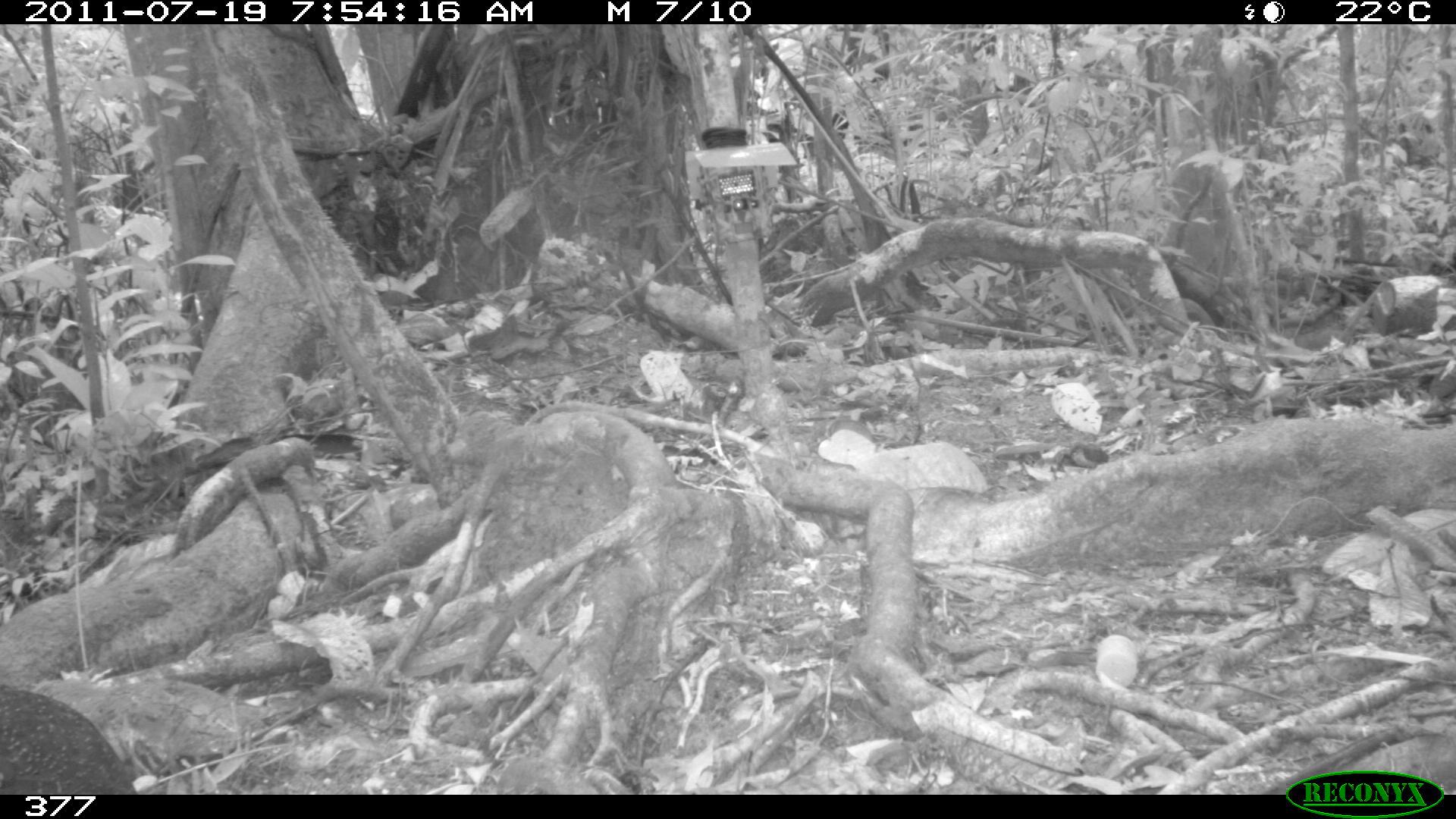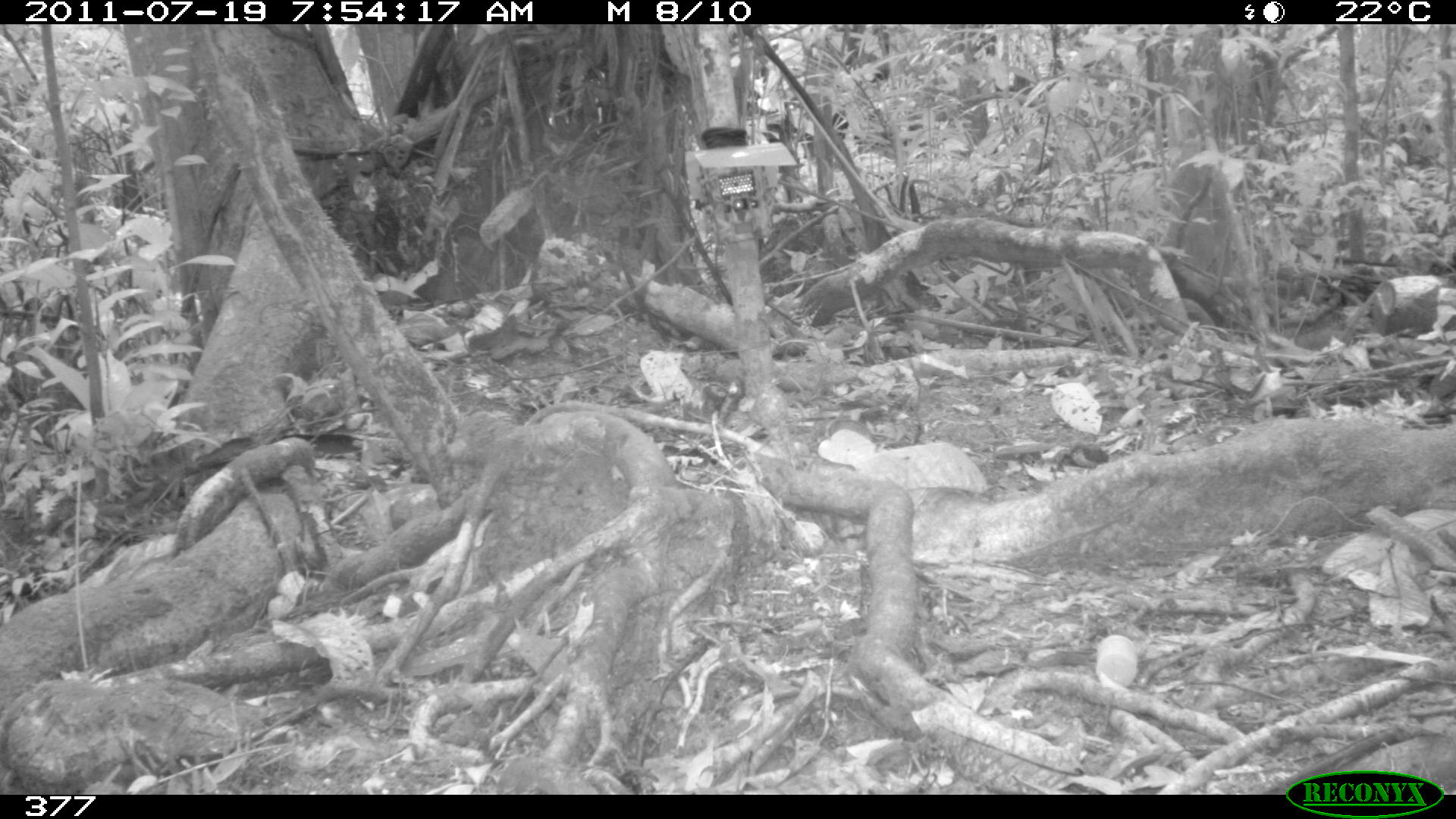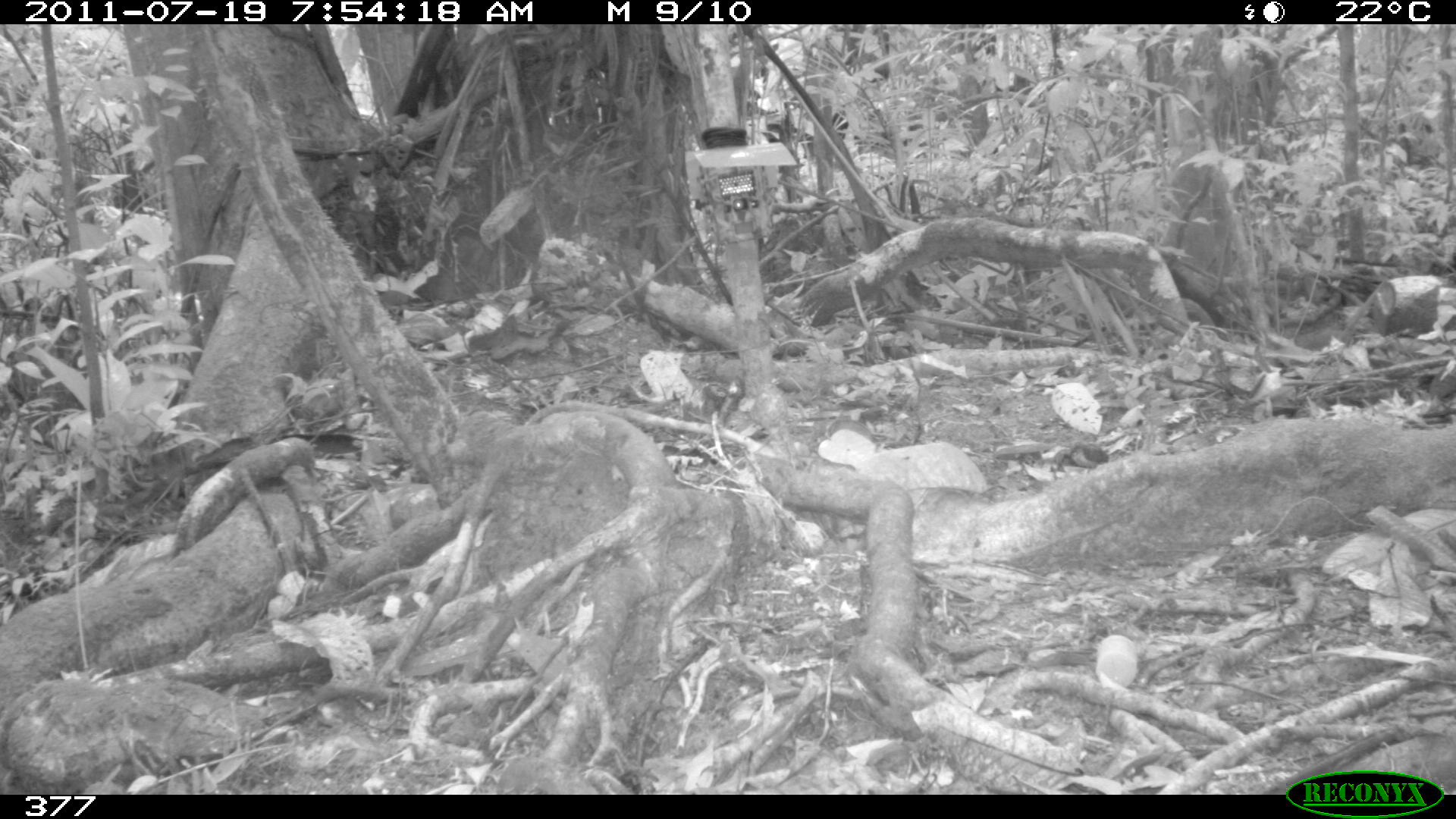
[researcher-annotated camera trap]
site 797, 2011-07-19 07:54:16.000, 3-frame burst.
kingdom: Animalia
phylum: Chordata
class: Aves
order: Galliformes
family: Phasianidae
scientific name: Phasianidae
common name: quails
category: quail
Quail (quails) (Phasianidae).